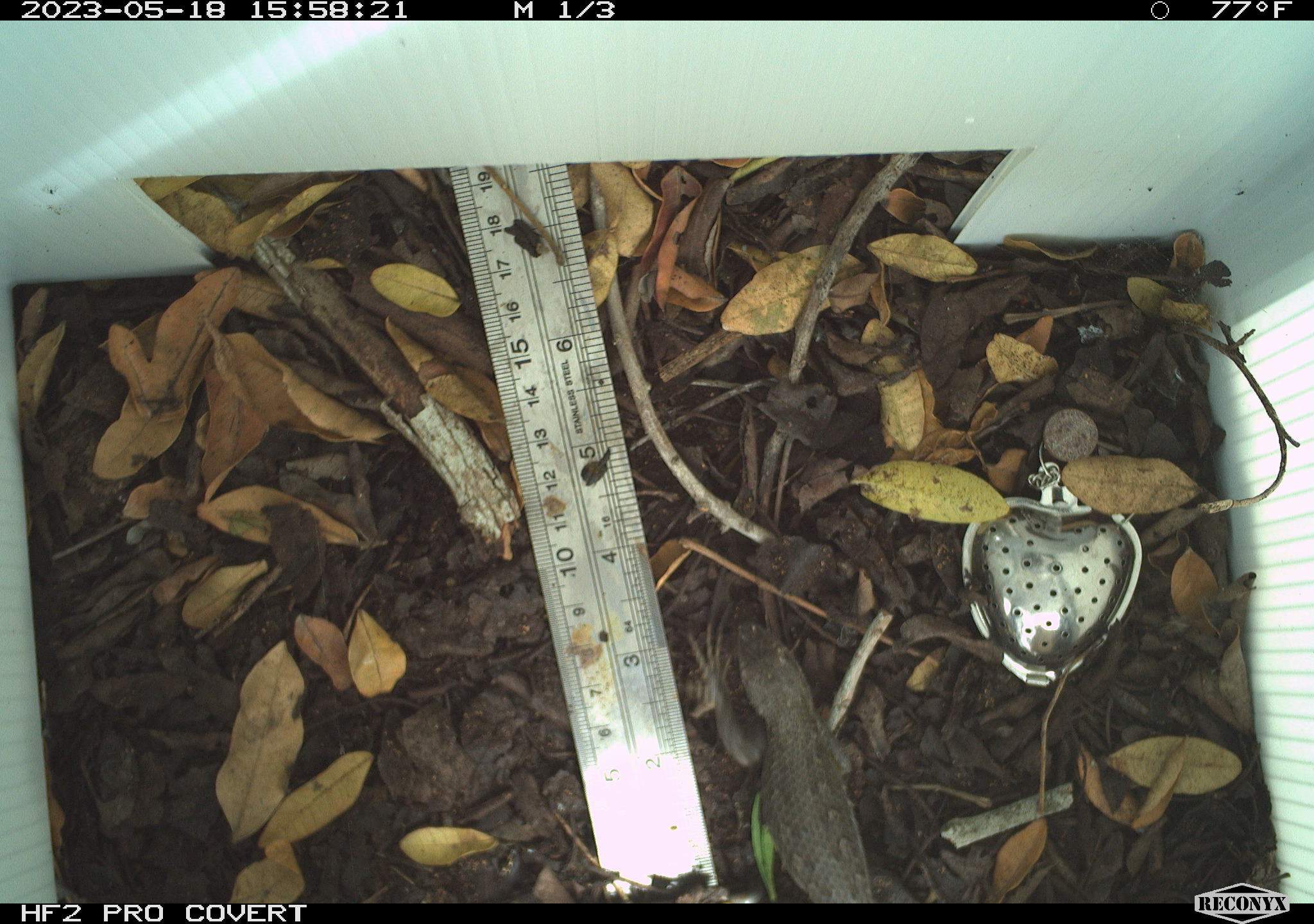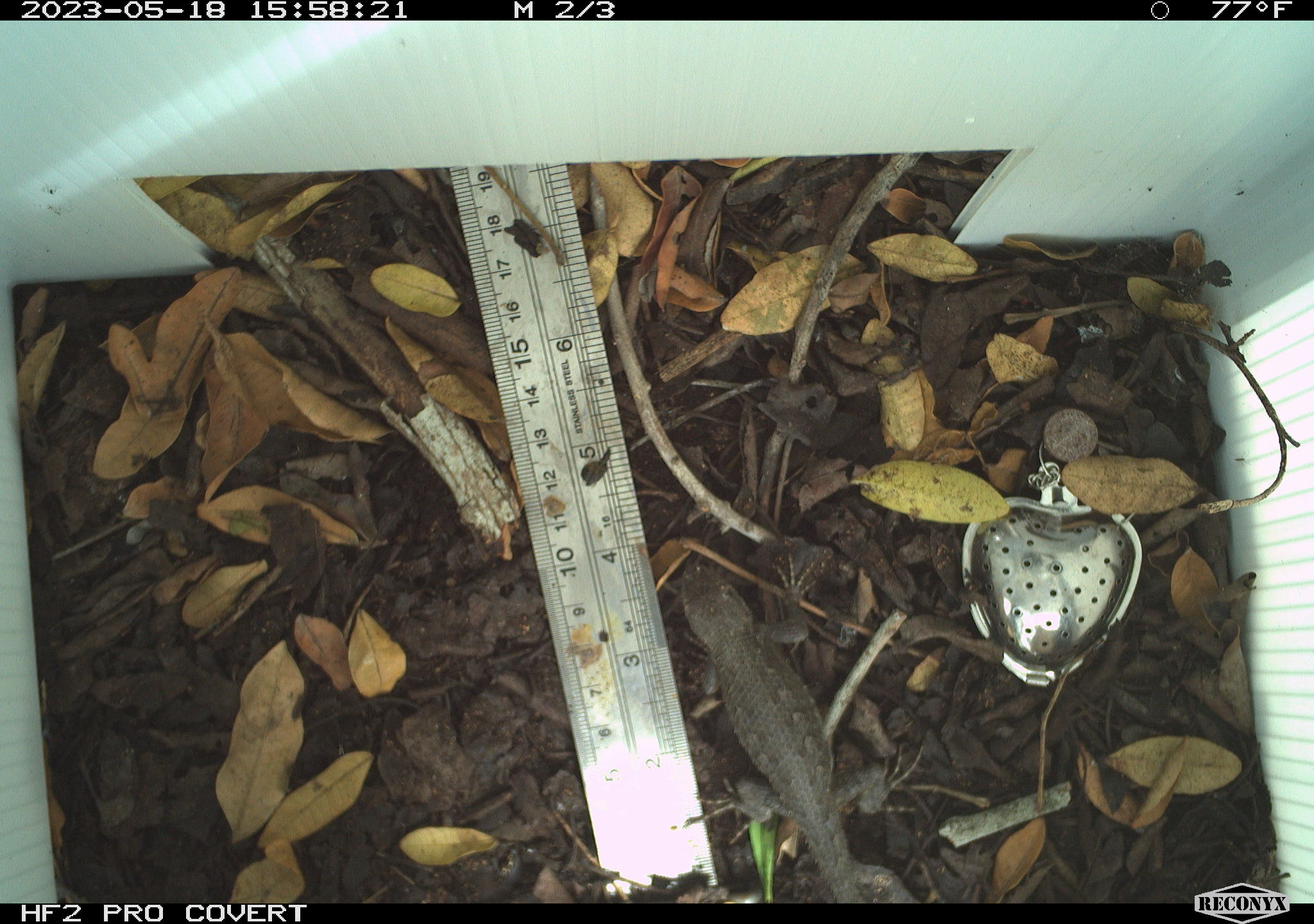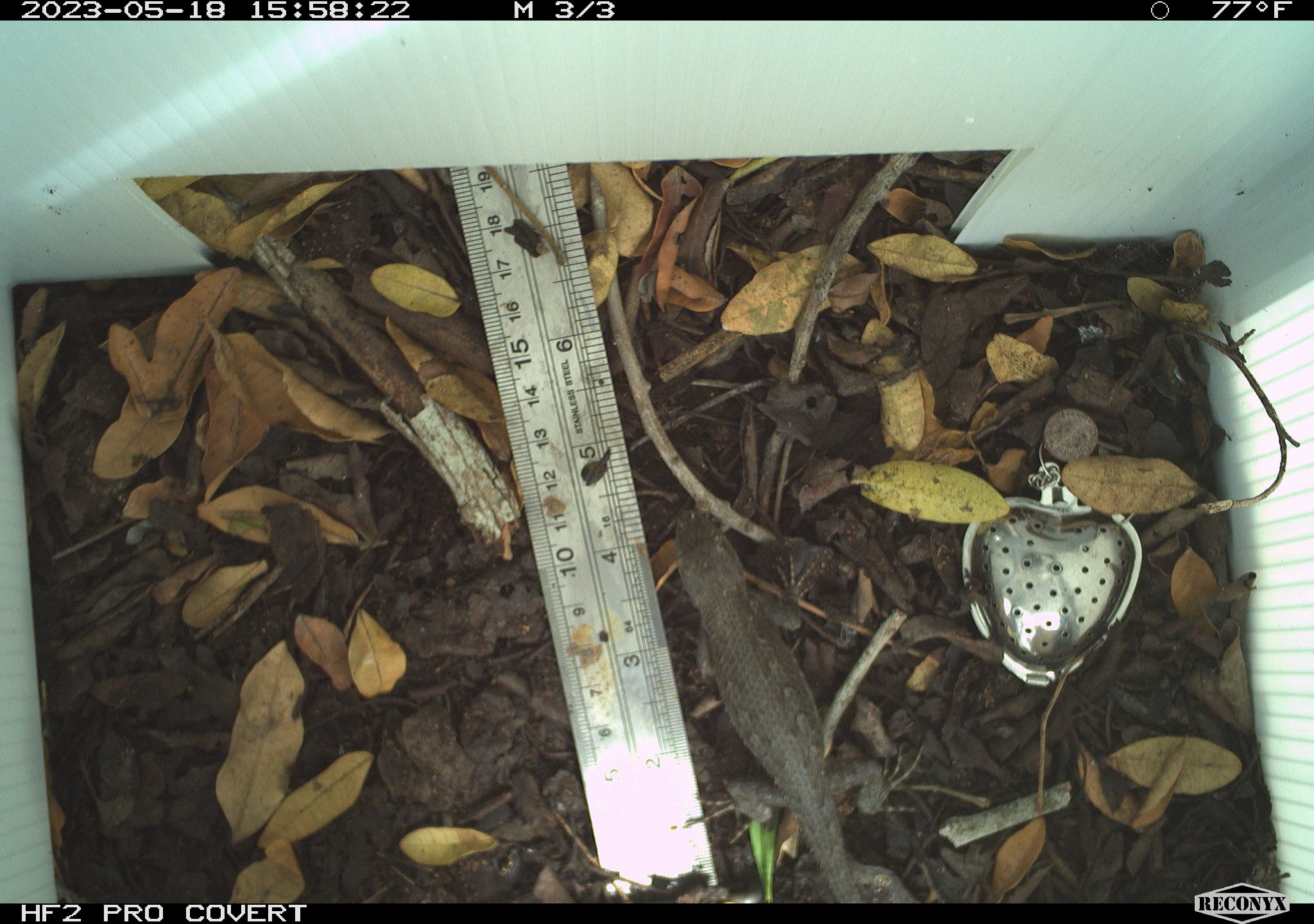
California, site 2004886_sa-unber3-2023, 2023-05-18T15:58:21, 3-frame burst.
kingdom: Animalia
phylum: Chordata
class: Reptilia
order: Squamata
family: Phrynosomatidae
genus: Sceloporus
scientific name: Sceloporus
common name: spiny lizards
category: sceloporus species